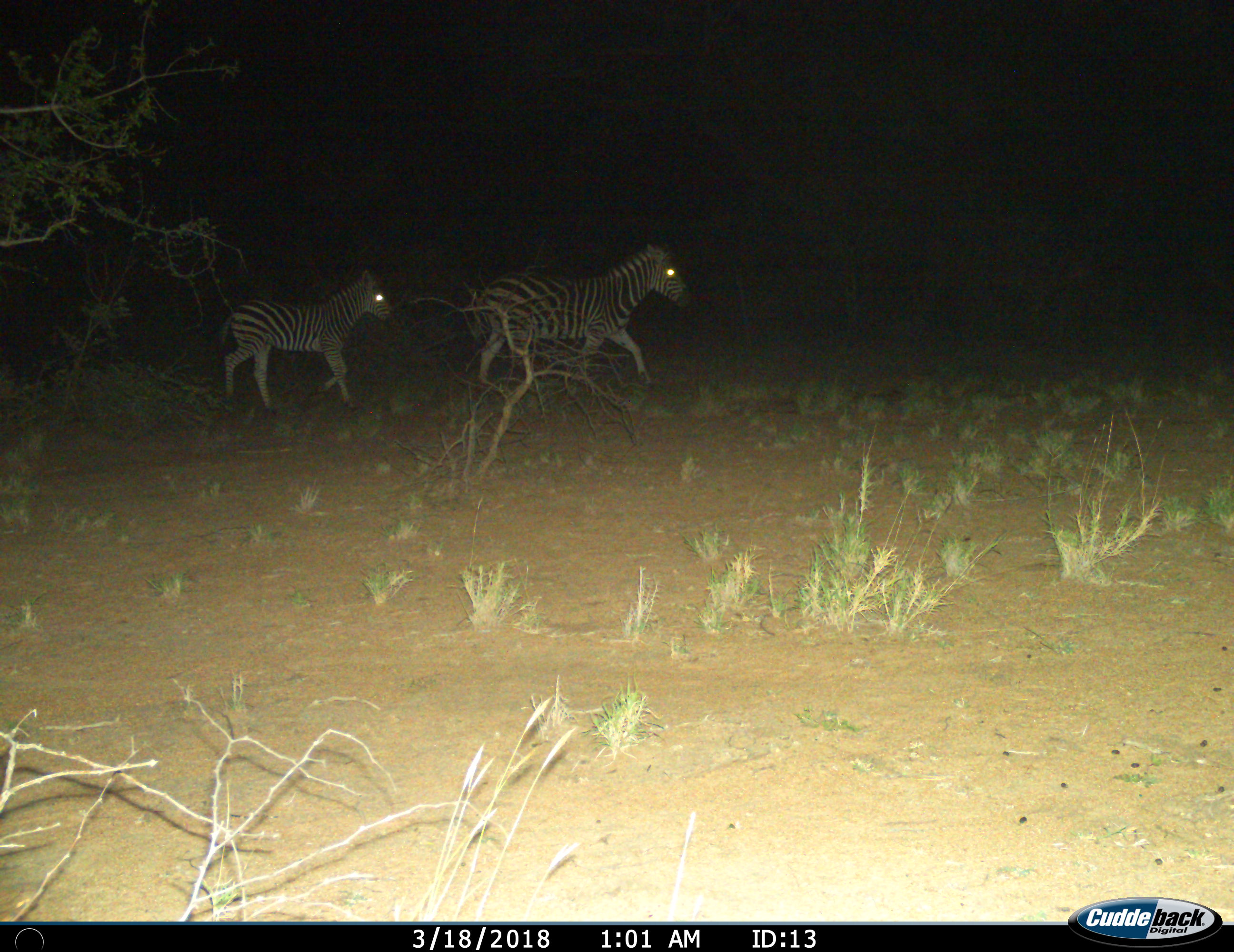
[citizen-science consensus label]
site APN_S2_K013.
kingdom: Animalia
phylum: Chordata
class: Mammalia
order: Perissodactyla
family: Equidae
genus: Equus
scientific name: Equus quagga burchellii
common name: burchell's zebra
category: zebraburchells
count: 2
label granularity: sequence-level